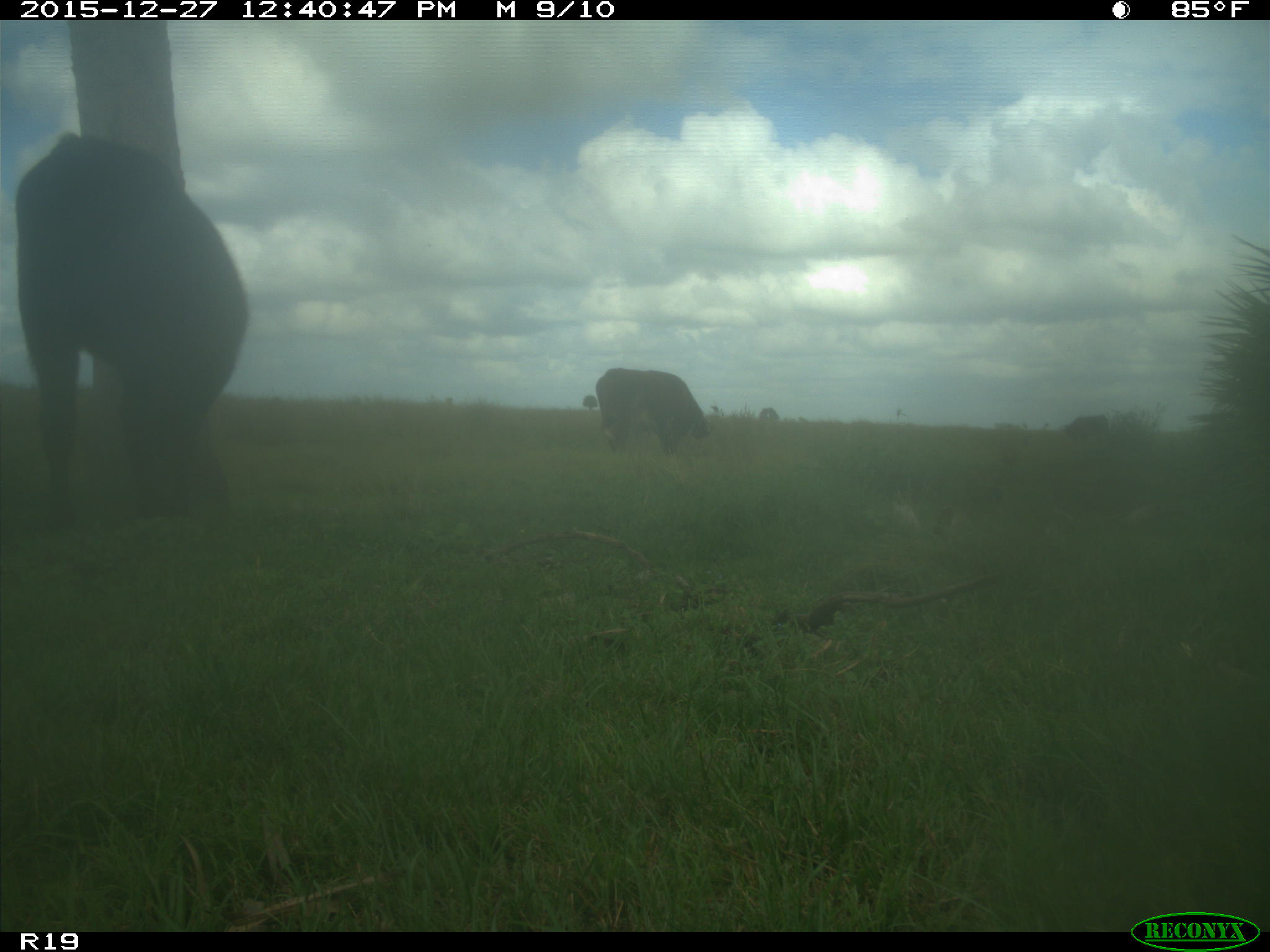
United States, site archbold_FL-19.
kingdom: Animalia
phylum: Chordata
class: Mammalia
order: Artiodactyla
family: Bovidae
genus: Bos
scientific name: Bos taurus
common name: domestic cow